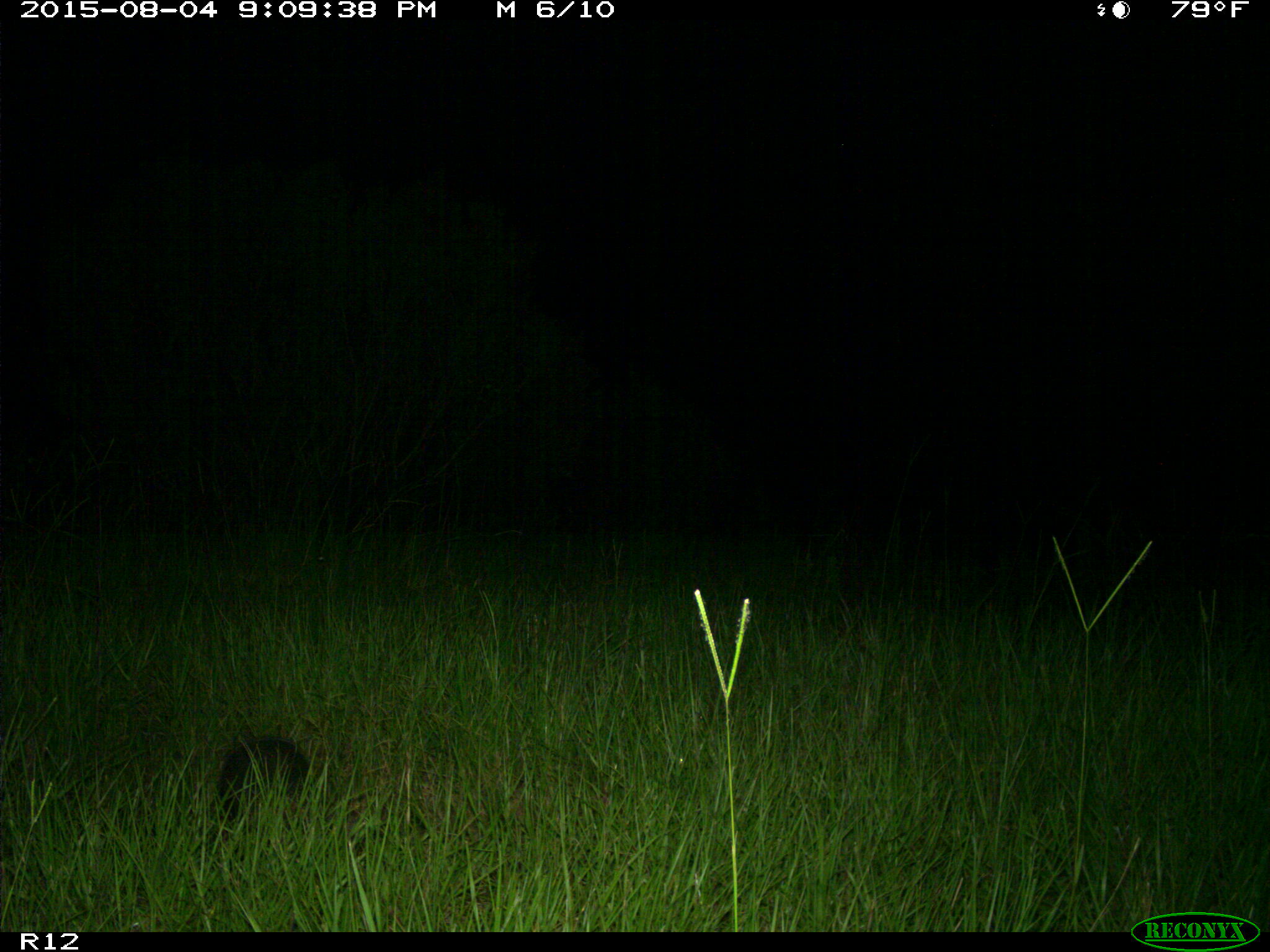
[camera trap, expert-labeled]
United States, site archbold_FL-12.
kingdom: Animalia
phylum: Chordata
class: Mammalia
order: Cingulata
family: Dasypodidae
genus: Dasypus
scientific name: Dasypus novemcinctus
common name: nine-banded armadillo